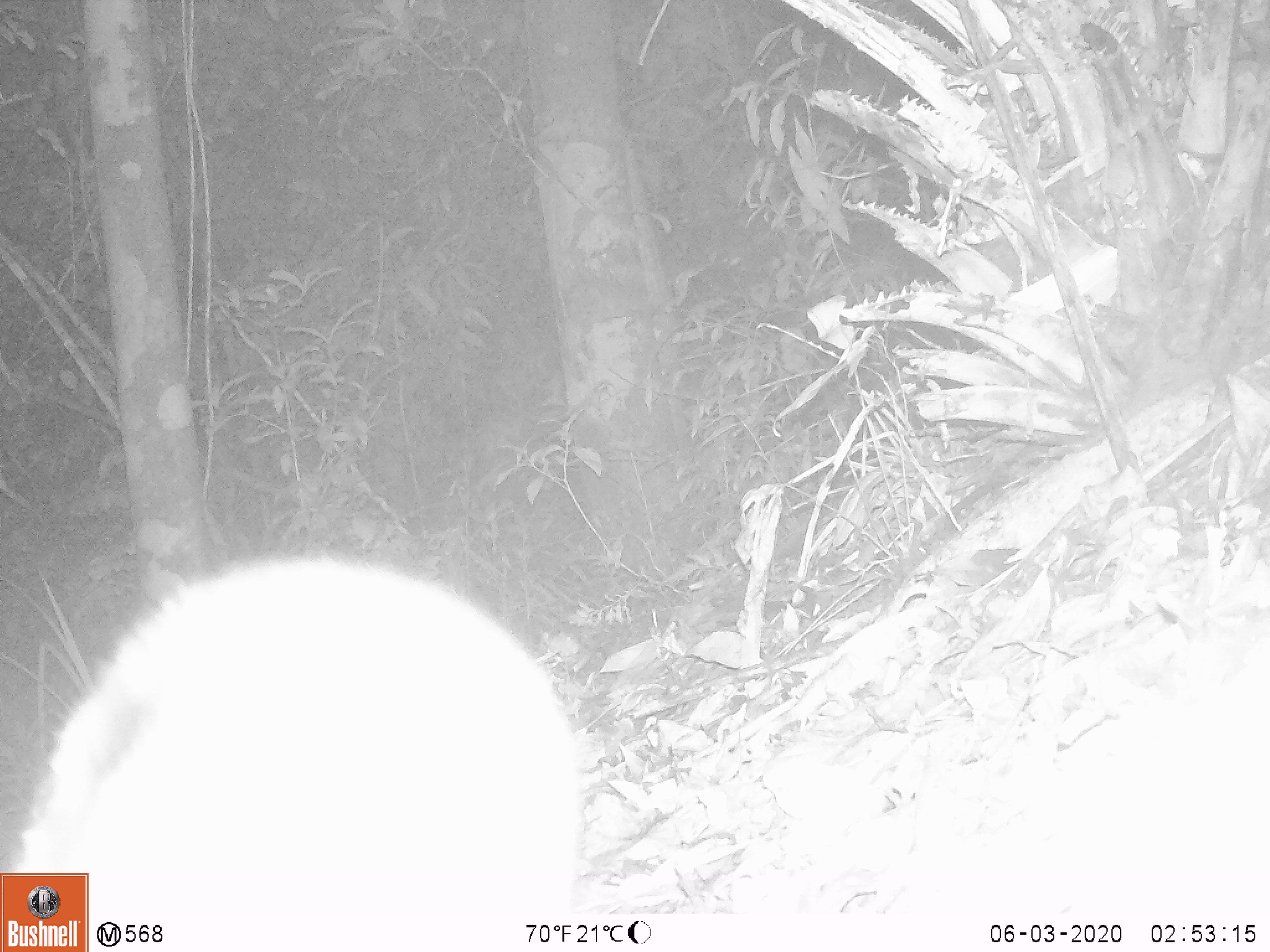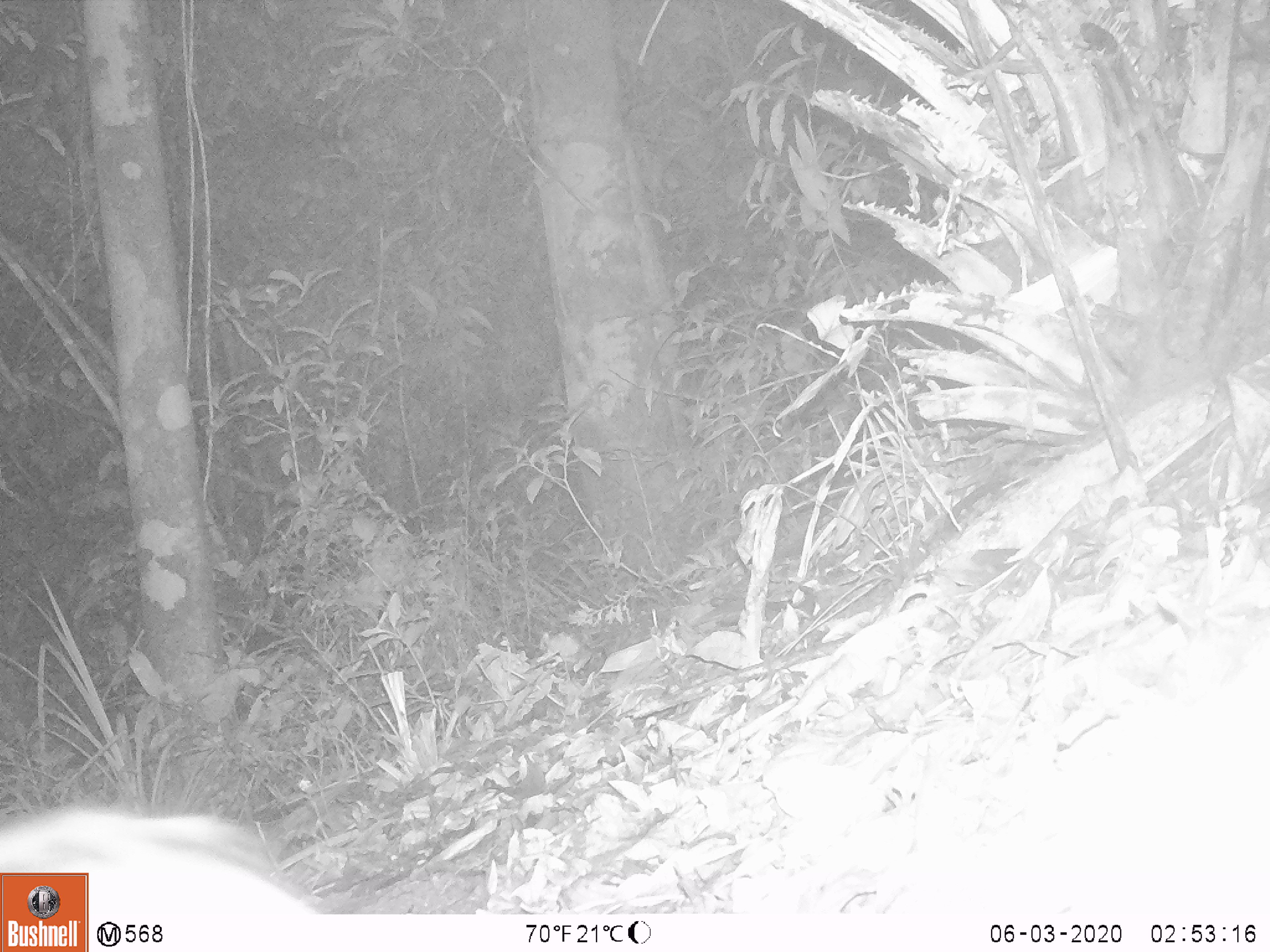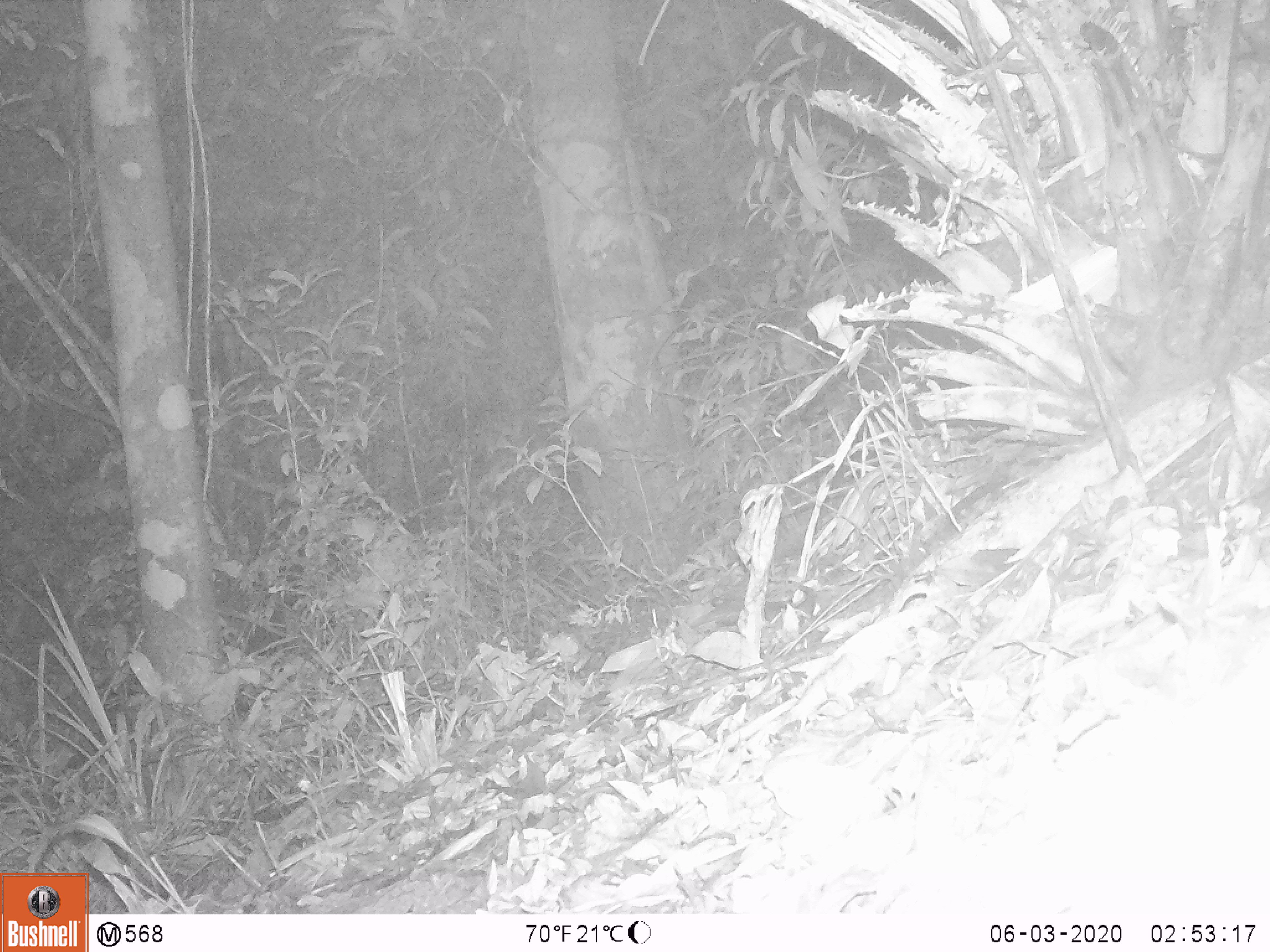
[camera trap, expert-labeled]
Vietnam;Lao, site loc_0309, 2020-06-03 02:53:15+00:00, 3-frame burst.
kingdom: Animalia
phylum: Chordata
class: Mammalia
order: Lagomorpha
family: Leporidae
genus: Nesolagus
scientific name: Nesolagus timminsi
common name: annamite striped rabbit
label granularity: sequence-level